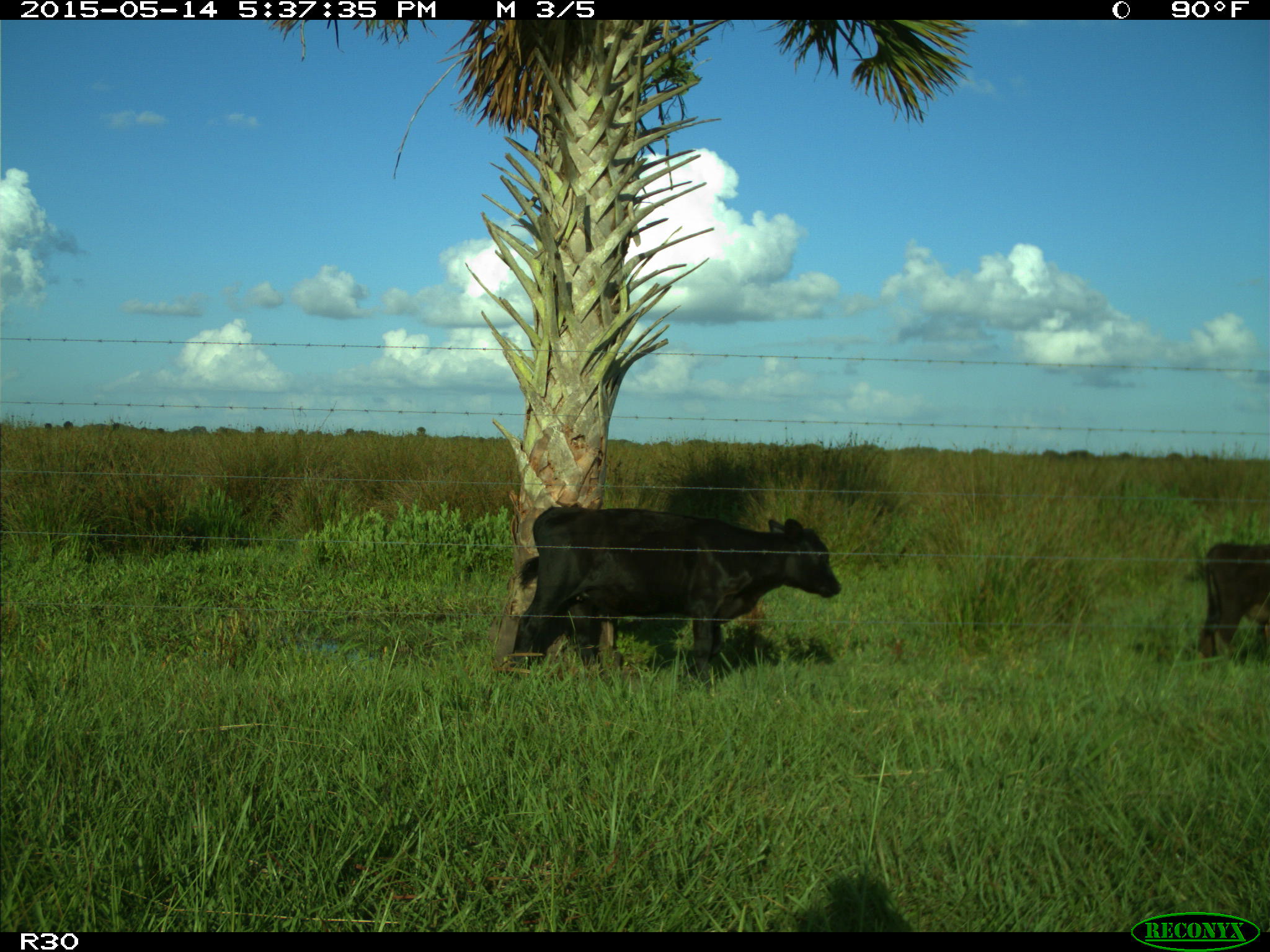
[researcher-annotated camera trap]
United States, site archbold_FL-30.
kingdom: Animalia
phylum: Chordata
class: Mammalia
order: Artiodactyla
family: Bovidae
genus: Bos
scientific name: Bos taurus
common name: domestic cow